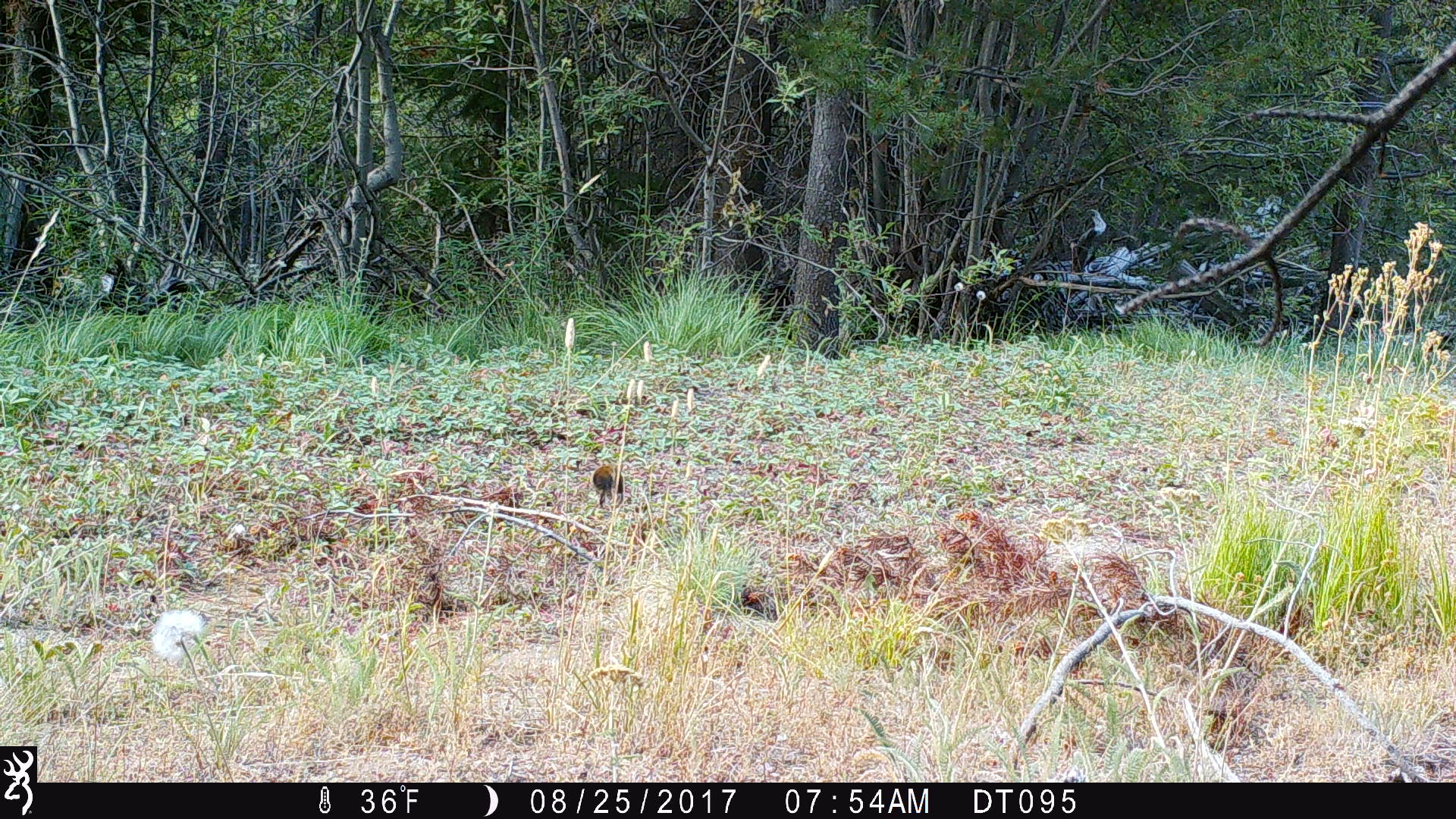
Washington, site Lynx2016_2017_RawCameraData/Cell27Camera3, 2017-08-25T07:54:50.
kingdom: Animalia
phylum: Chordata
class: Mammalia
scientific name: Mammalia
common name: small mammal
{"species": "small mammal (Mammalia)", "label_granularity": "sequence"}